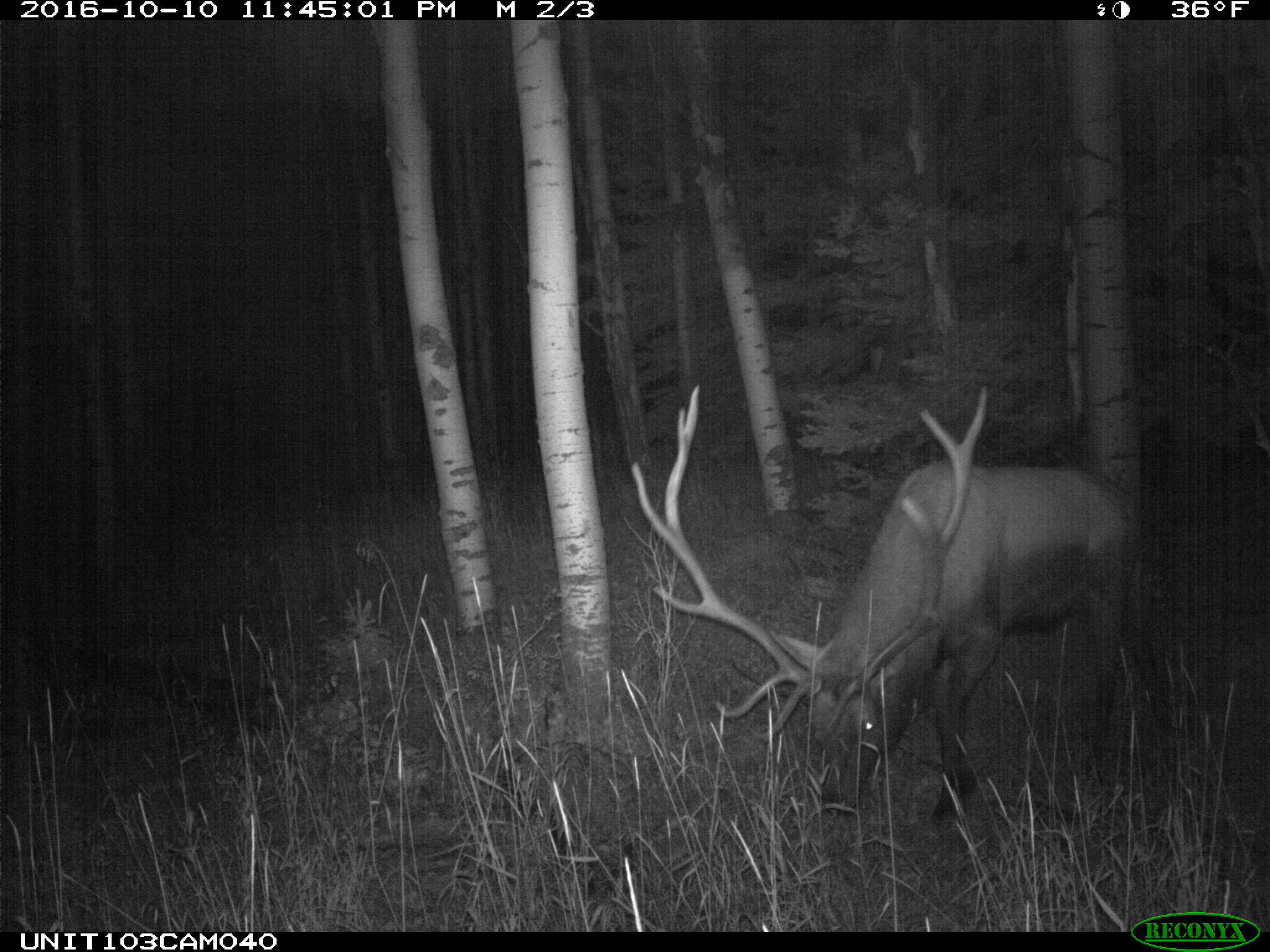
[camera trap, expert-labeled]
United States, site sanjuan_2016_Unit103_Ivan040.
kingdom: Animalia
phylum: Chordata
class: Mammalia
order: Artiodactyla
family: Cervidae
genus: Cervus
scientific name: Cervus elaphus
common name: red deer